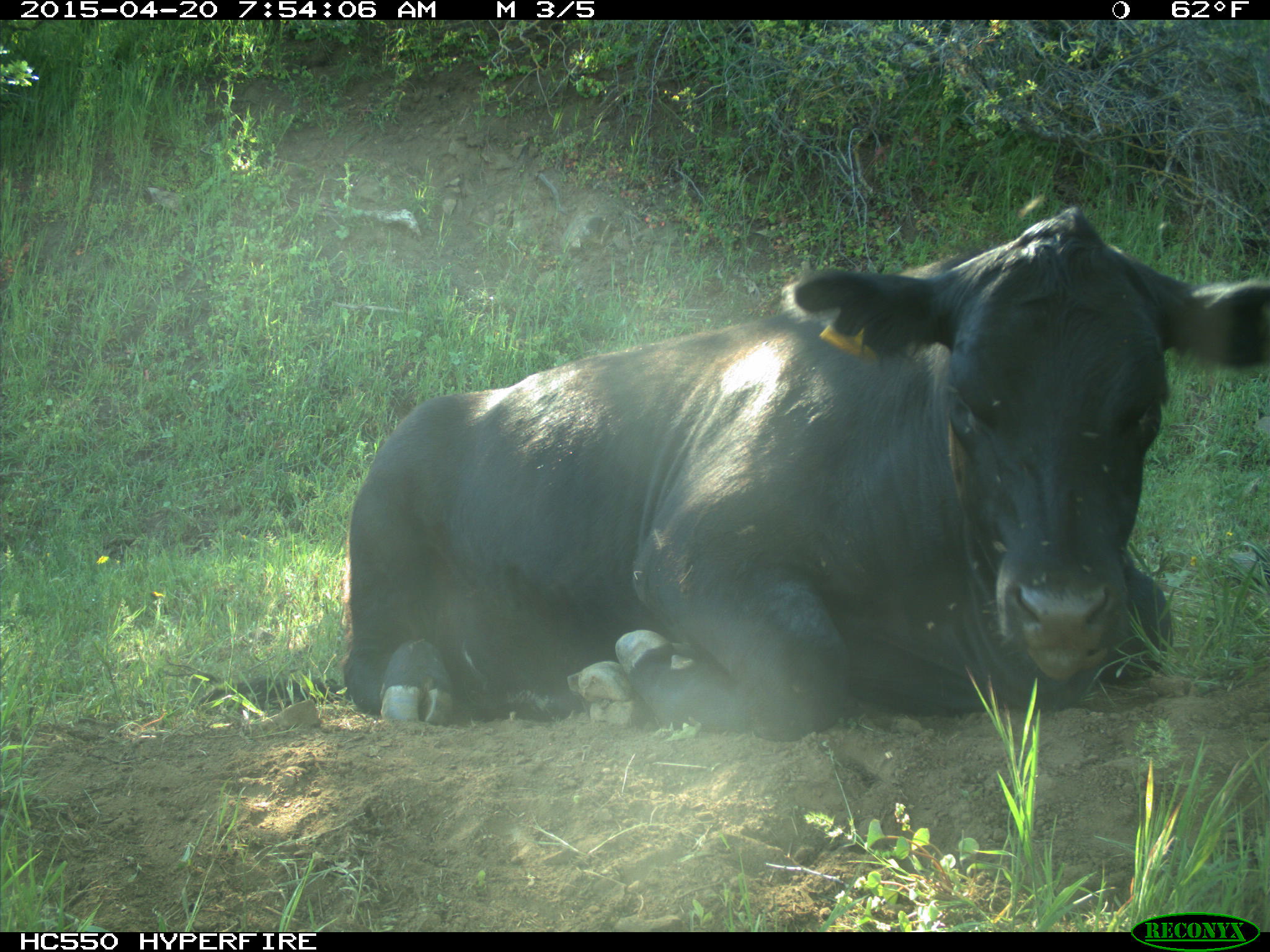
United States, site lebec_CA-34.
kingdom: Animalia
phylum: Chordata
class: Mammalia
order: Artiodactyla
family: Bovidae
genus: Bos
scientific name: Bos taurus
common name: domestic cow